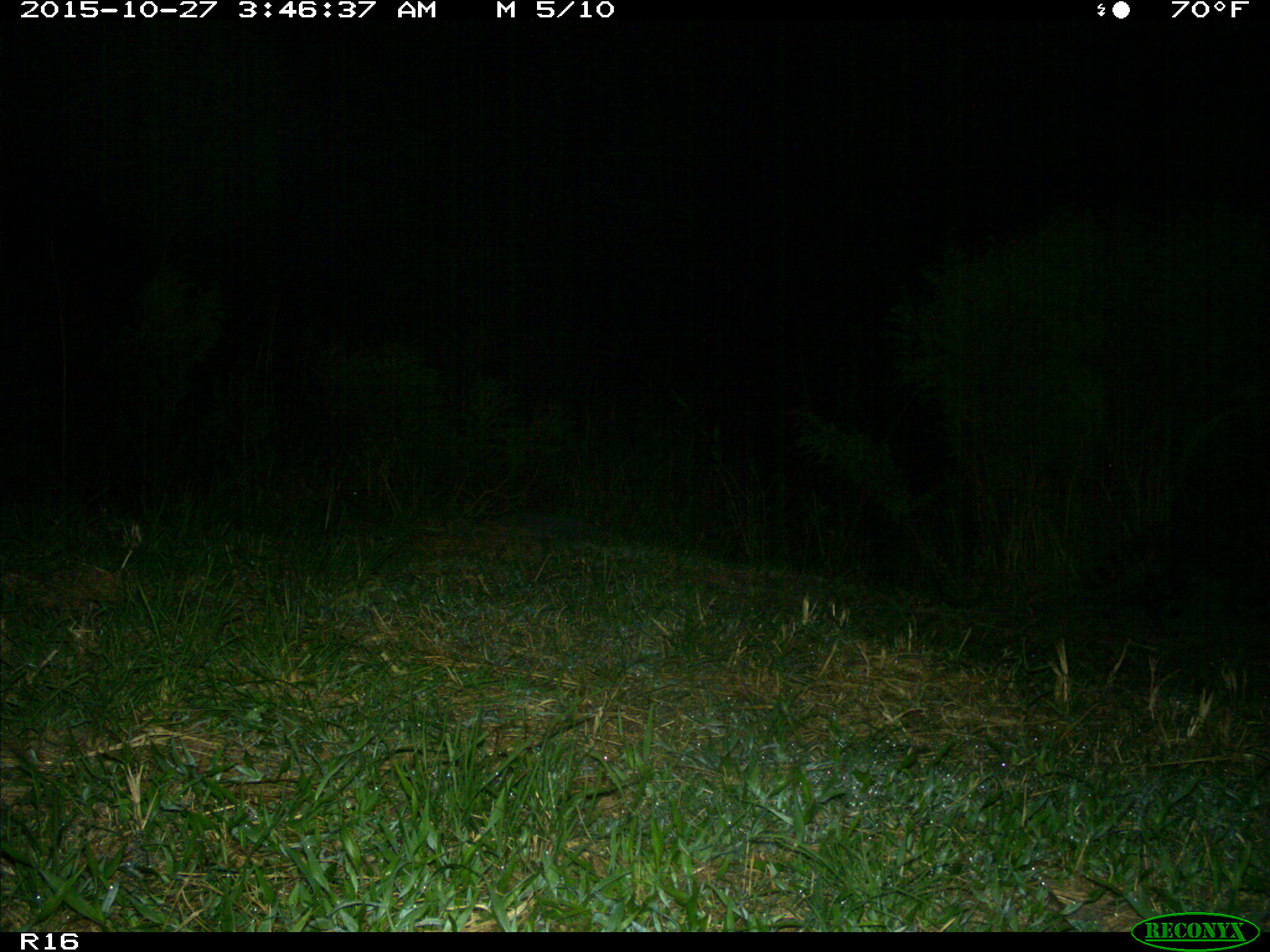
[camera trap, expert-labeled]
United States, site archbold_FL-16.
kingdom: Animalia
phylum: Chordata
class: Mammalia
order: Carnivora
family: Procyonidae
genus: Procyon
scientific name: Procyon lotor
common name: common raccoon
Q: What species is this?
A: Procyon lotor (common raccoon).